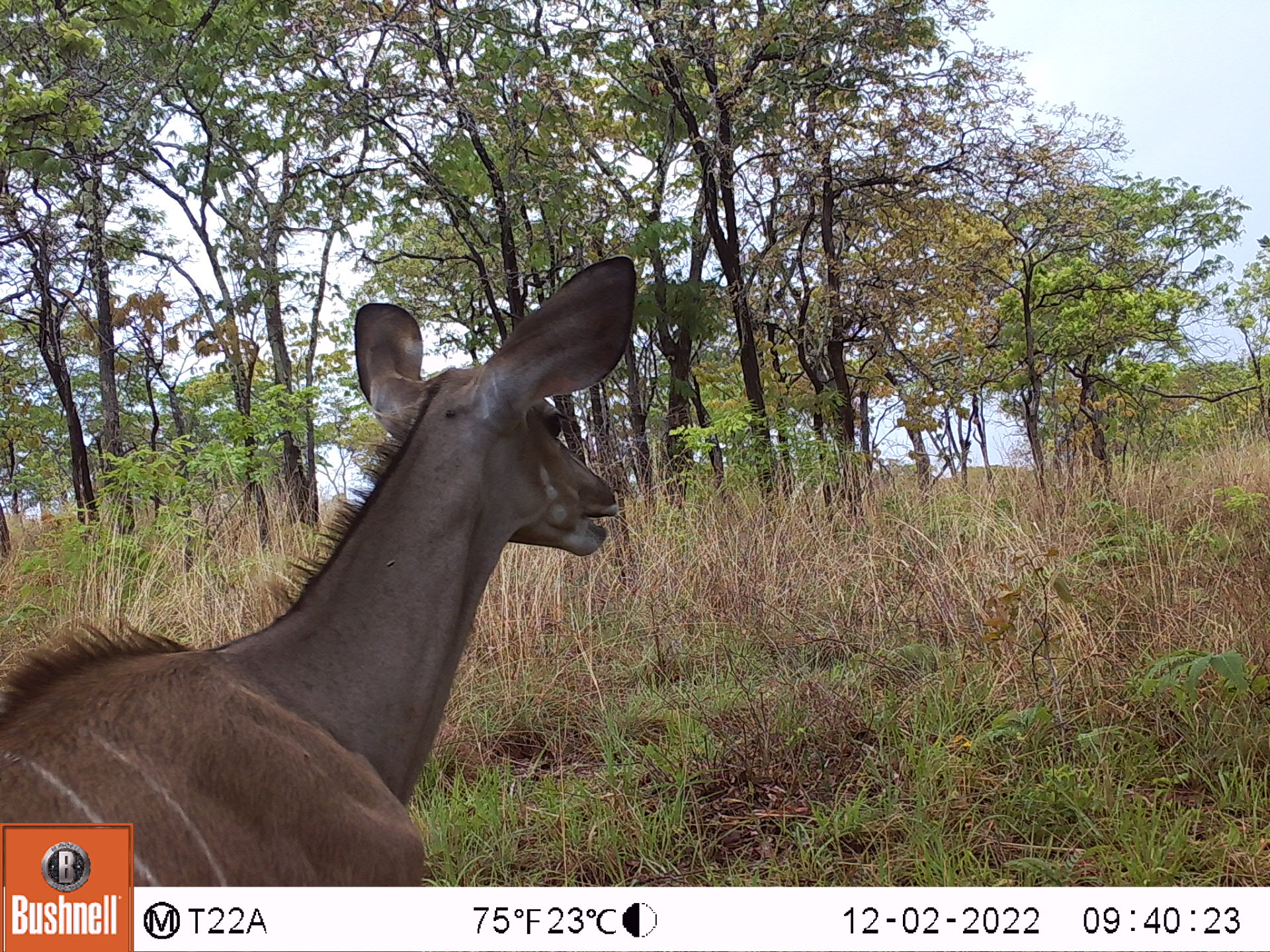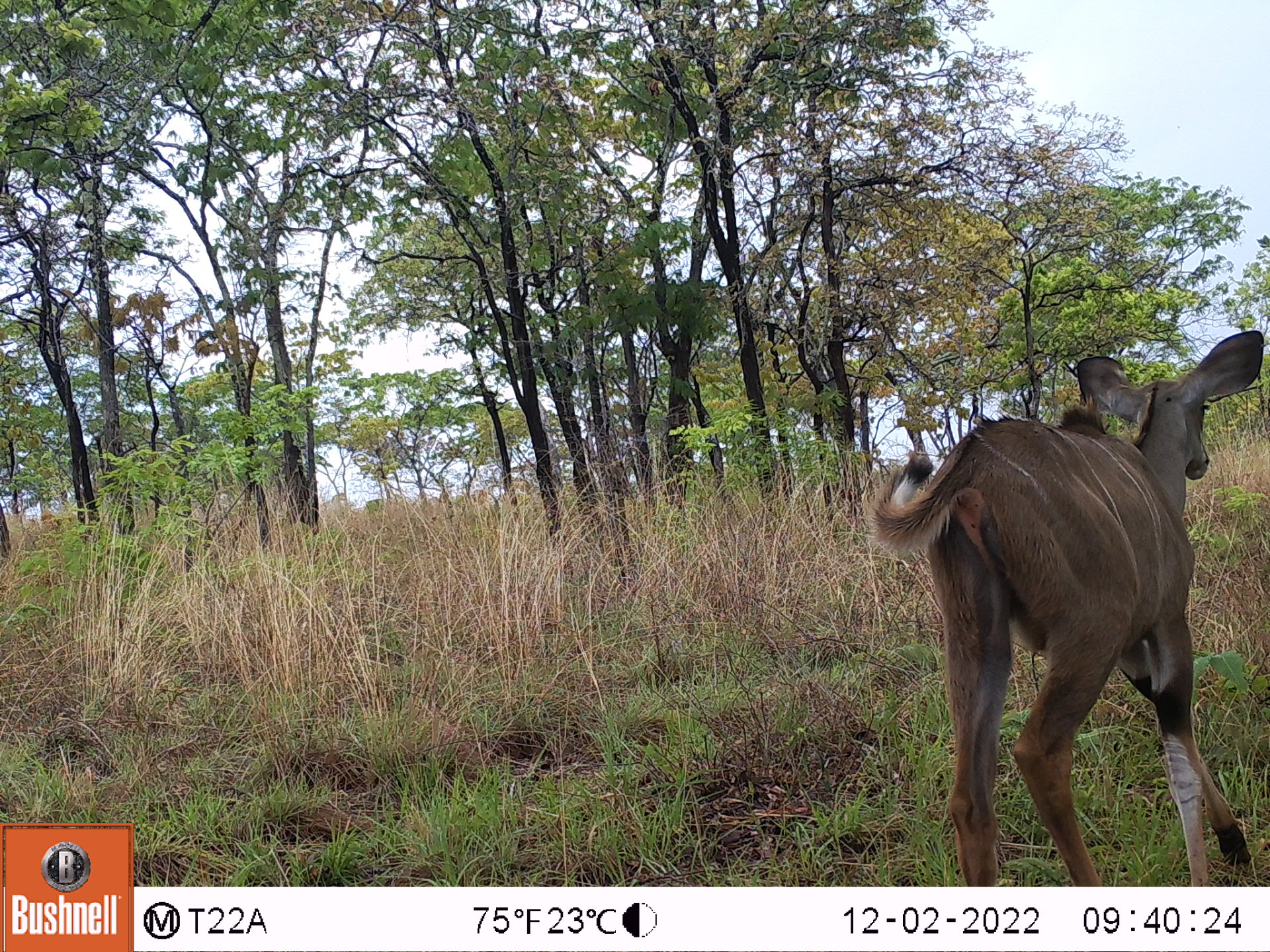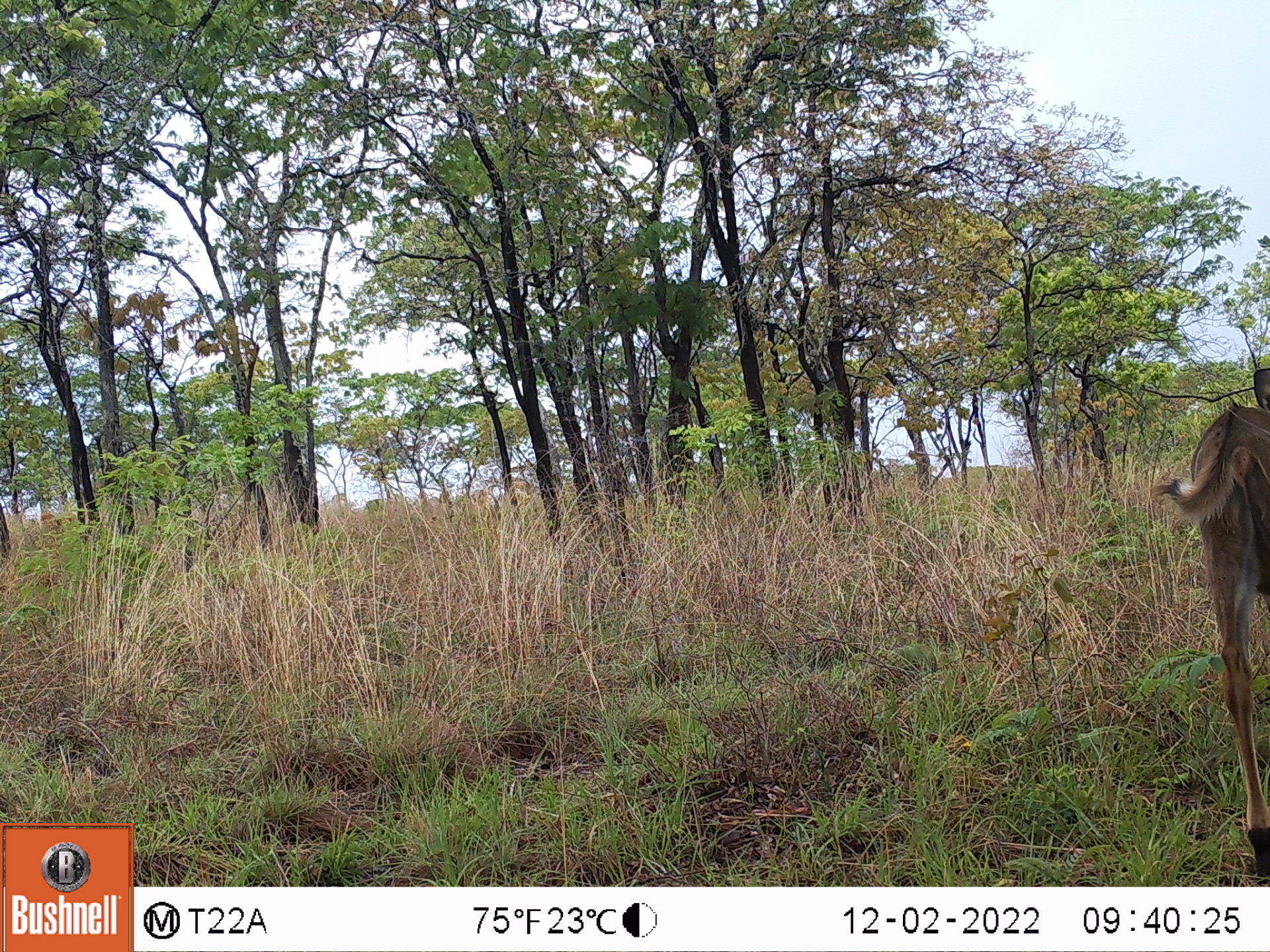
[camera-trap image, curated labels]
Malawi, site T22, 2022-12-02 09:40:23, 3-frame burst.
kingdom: Animalia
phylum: Chordata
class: Mammalia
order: Artiodactyla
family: Bovidae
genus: Tragelaphus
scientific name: Tragelaphus strepsiceros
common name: greater kudu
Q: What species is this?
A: Greater kudu (Tragelaphus strepsiceros).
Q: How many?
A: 1.